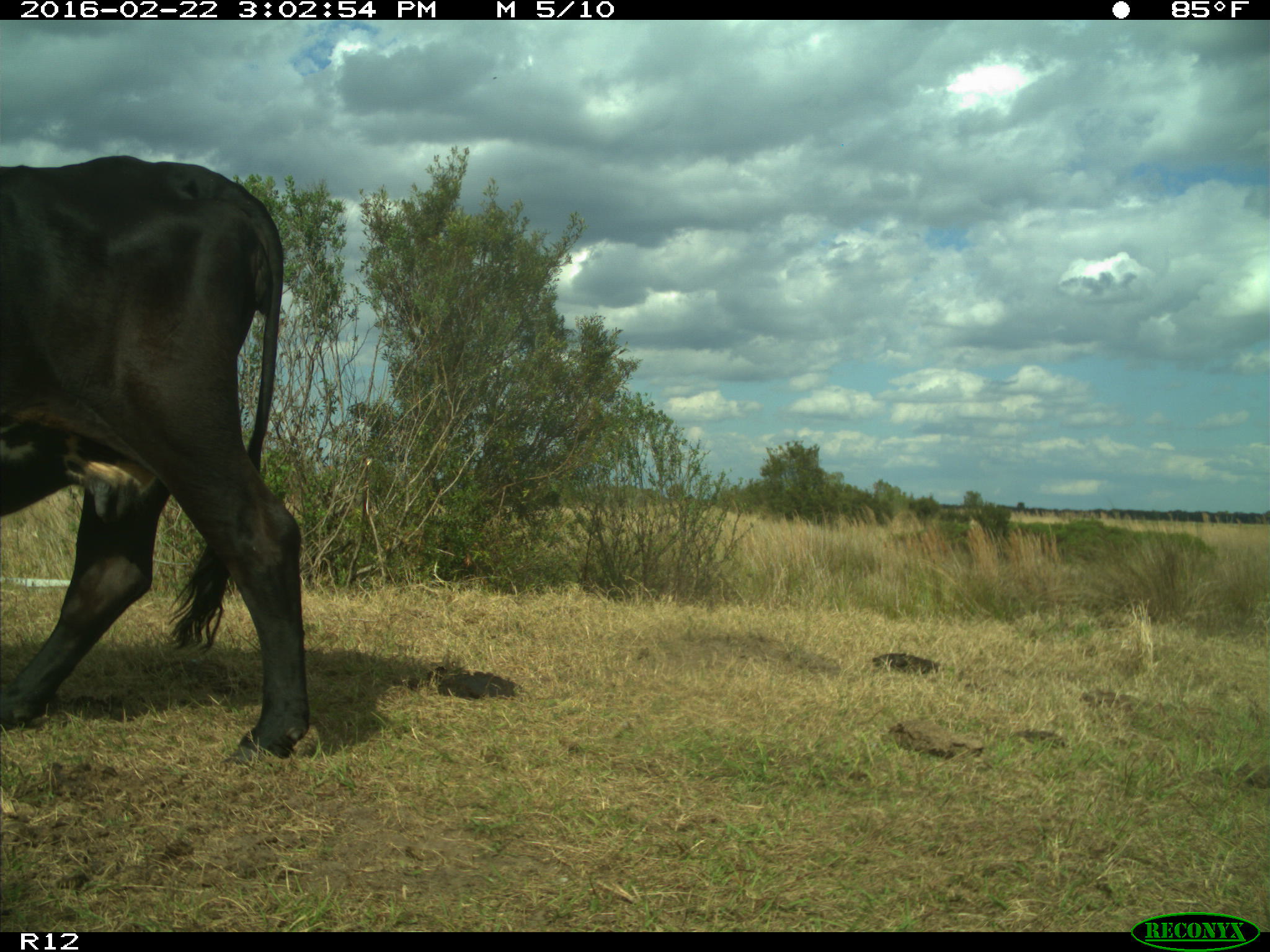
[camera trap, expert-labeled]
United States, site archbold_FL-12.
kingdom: Animalia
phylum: Chordata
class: Mammalia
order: Artiodactyla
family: Bovidae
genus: Bos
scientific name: Bos taurus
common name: domestic cow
Bos taurus (domestic cow).